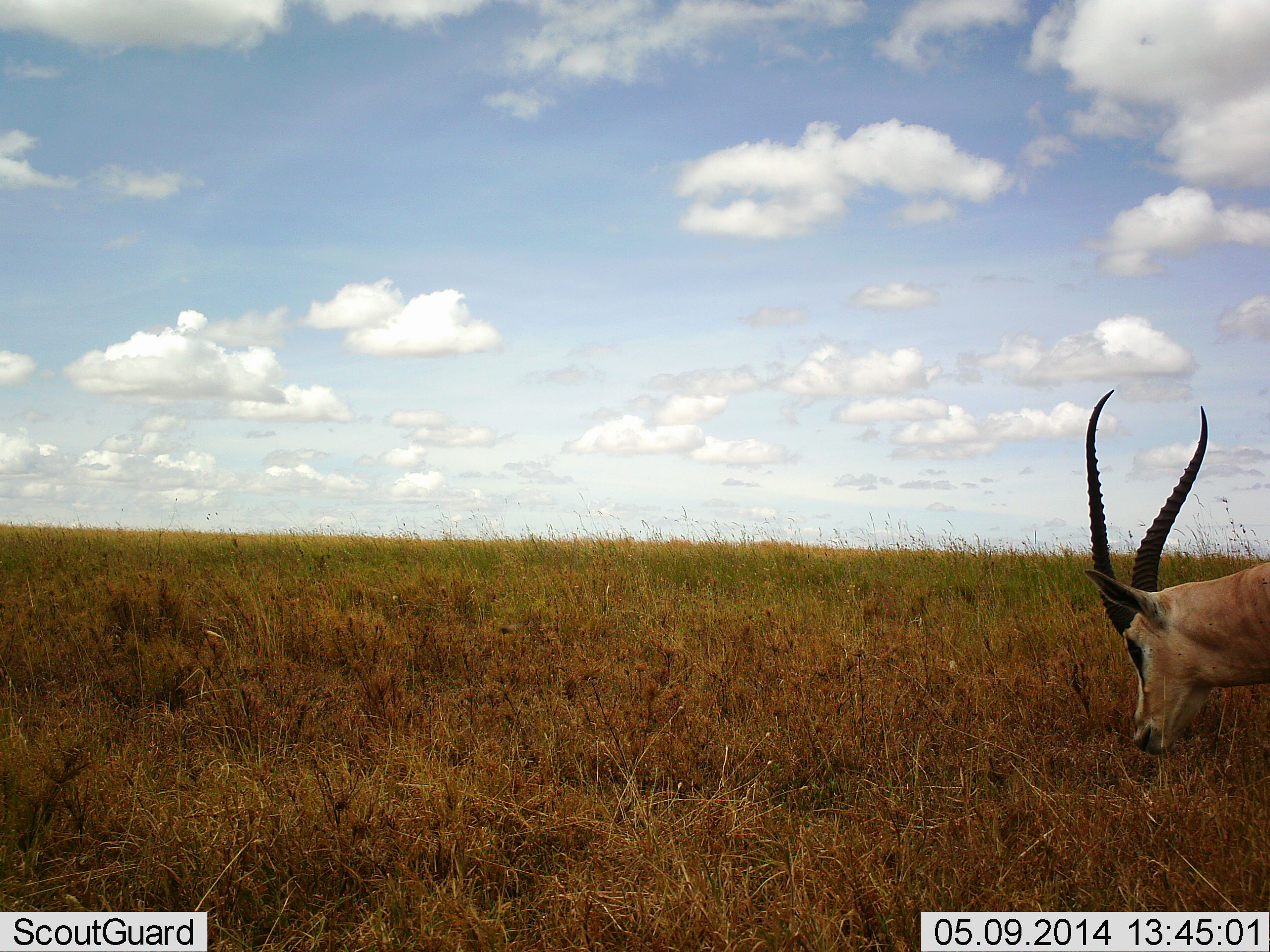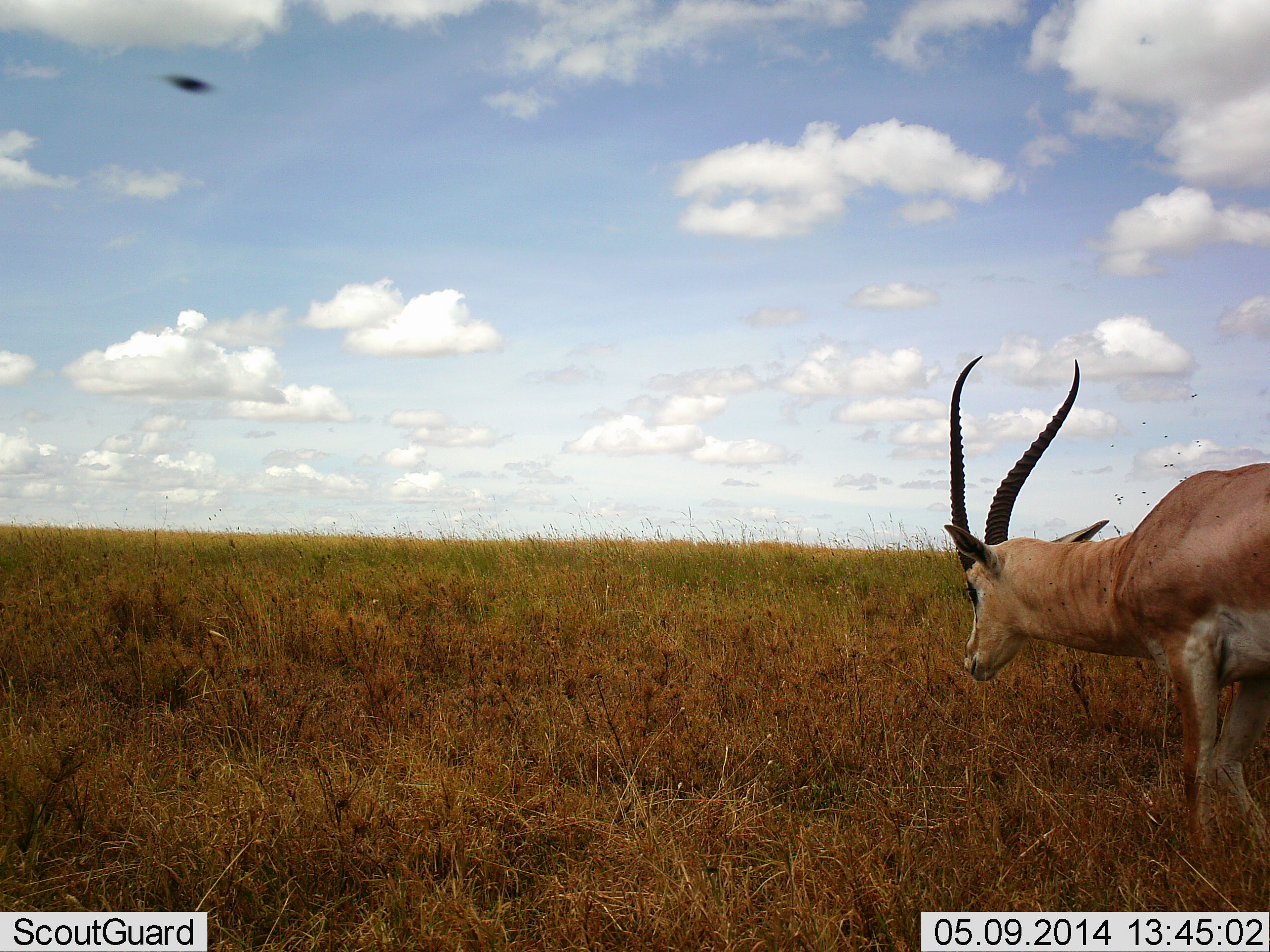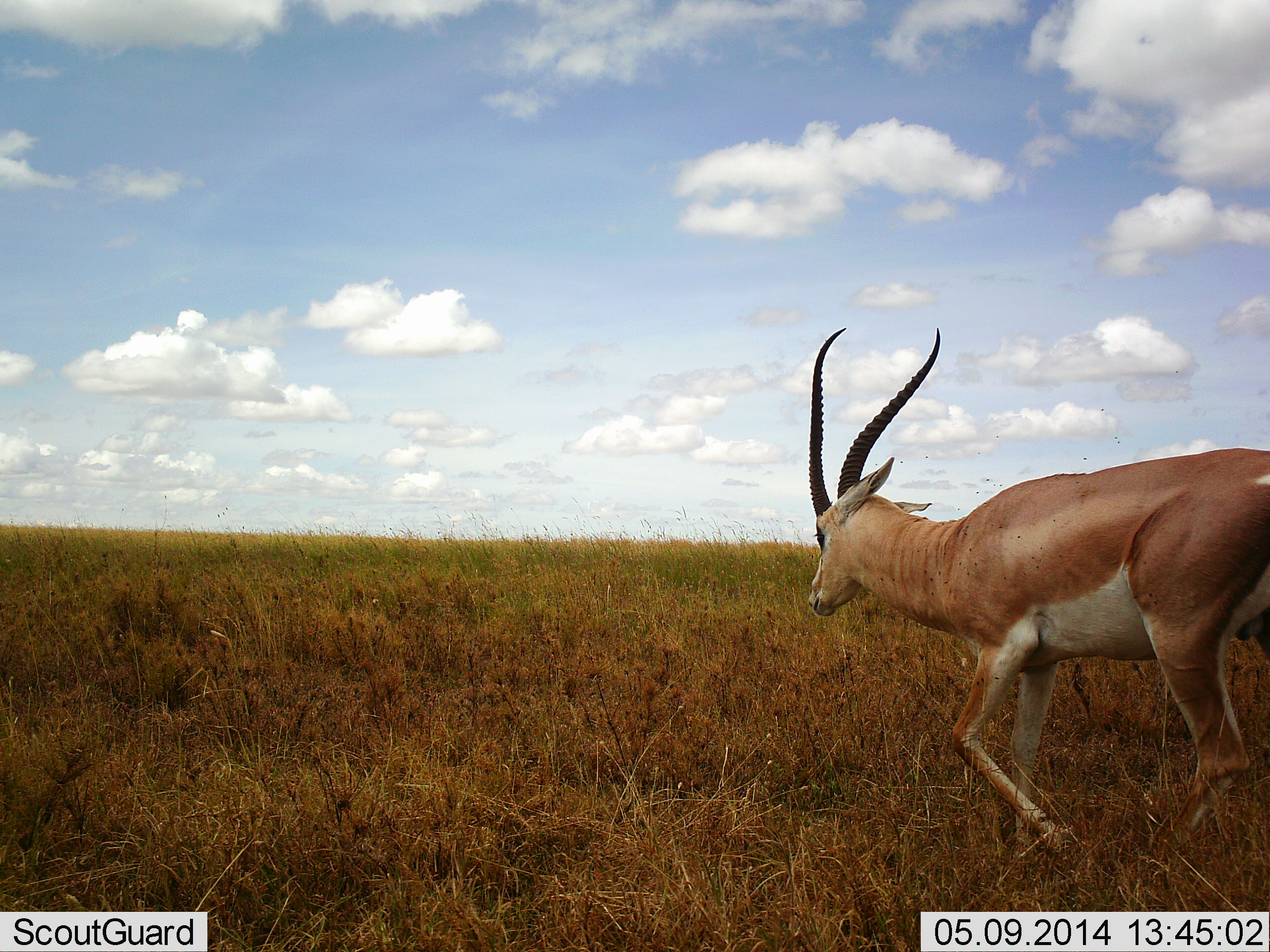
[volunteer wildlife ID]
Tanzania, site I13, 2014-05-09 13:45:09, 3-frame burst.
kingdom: Animalia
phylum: Chordata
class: Mammalia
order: Artiodactyla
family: Bovidae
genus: Nanger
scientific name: Nanger granti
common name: grant's gazelle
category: gazellegrants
Gazellegrants (grant's gazelle) (Nanger granti), count 1. Behavior (volunteer vote fractions): standing 0%, resting 0%, moving 100%, interacting 0%. Young present (vote fraction): 0%. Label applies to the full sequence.